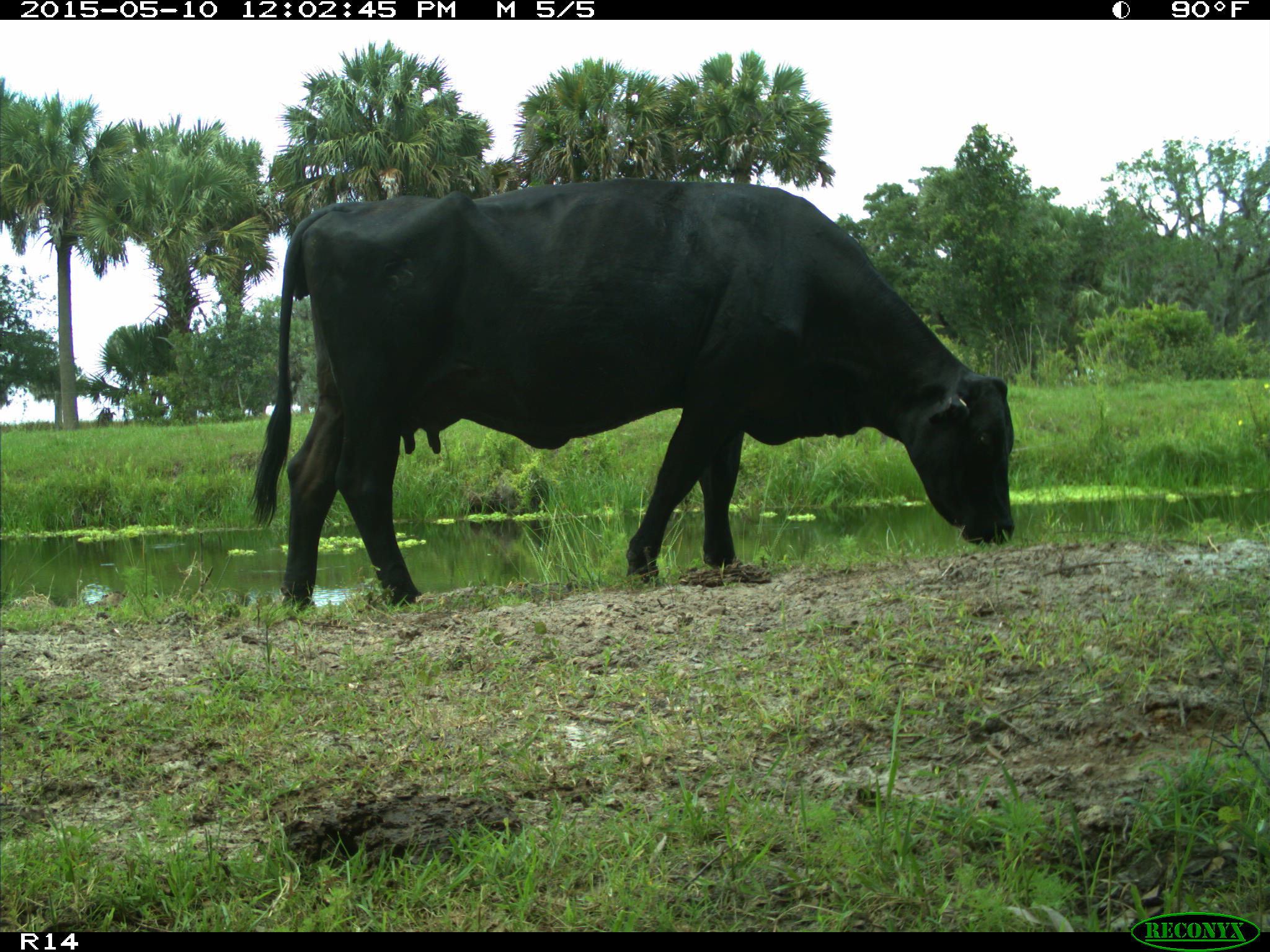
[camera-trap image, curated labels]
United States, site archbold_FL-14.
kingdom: Animalia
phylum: Chordata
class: Mammalia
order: Artiodactyla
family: Bovidae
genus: Bos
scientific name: Bos taurus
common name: domestic cow